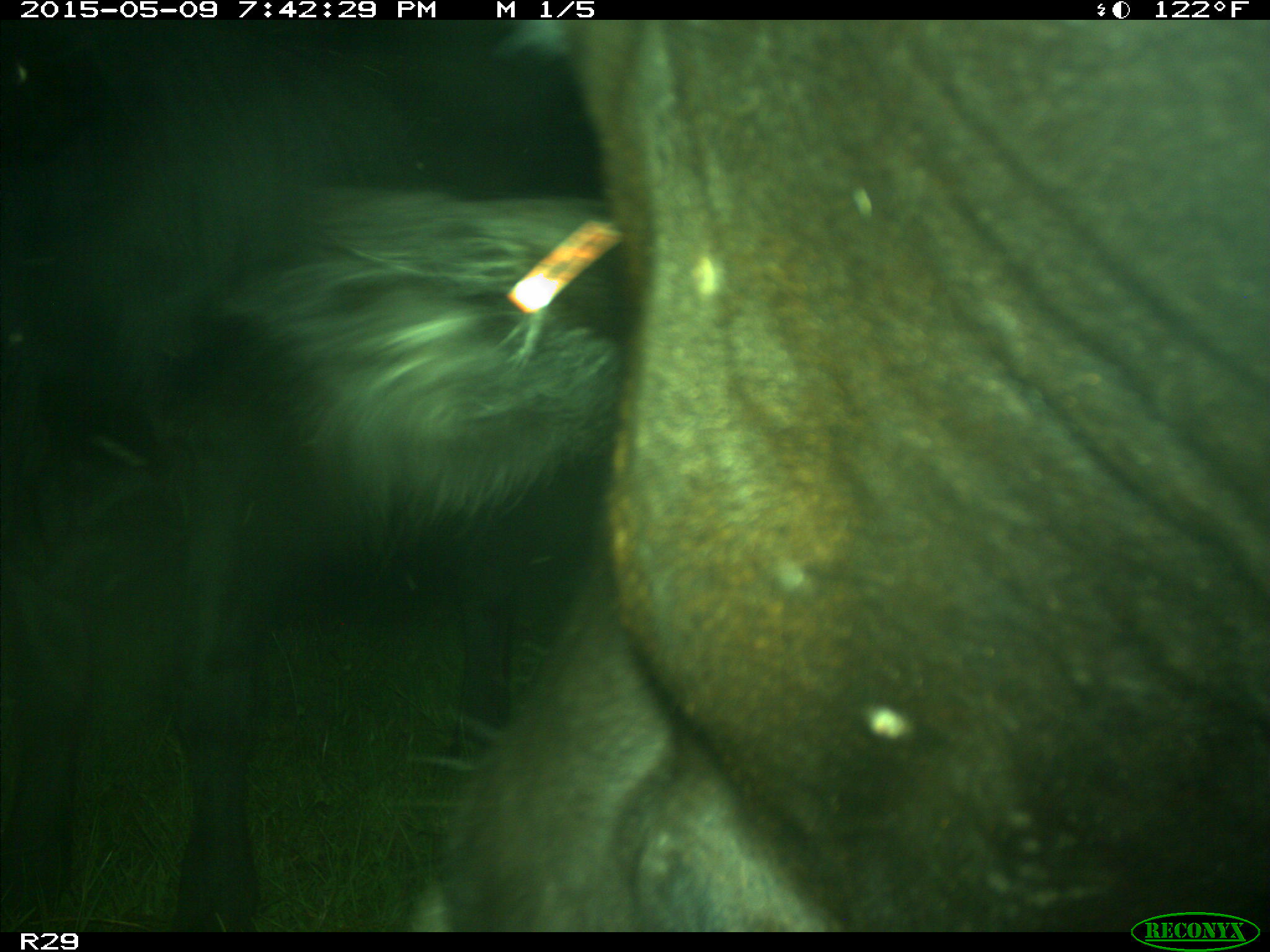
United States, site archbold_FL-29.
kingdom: Animalia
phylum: Chordata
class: Mammalia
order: Artiodactyla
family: Bovidae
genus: Bos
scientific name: Bos taurus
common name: domestic cow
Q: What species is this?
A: Bos taurus (domestic cow).